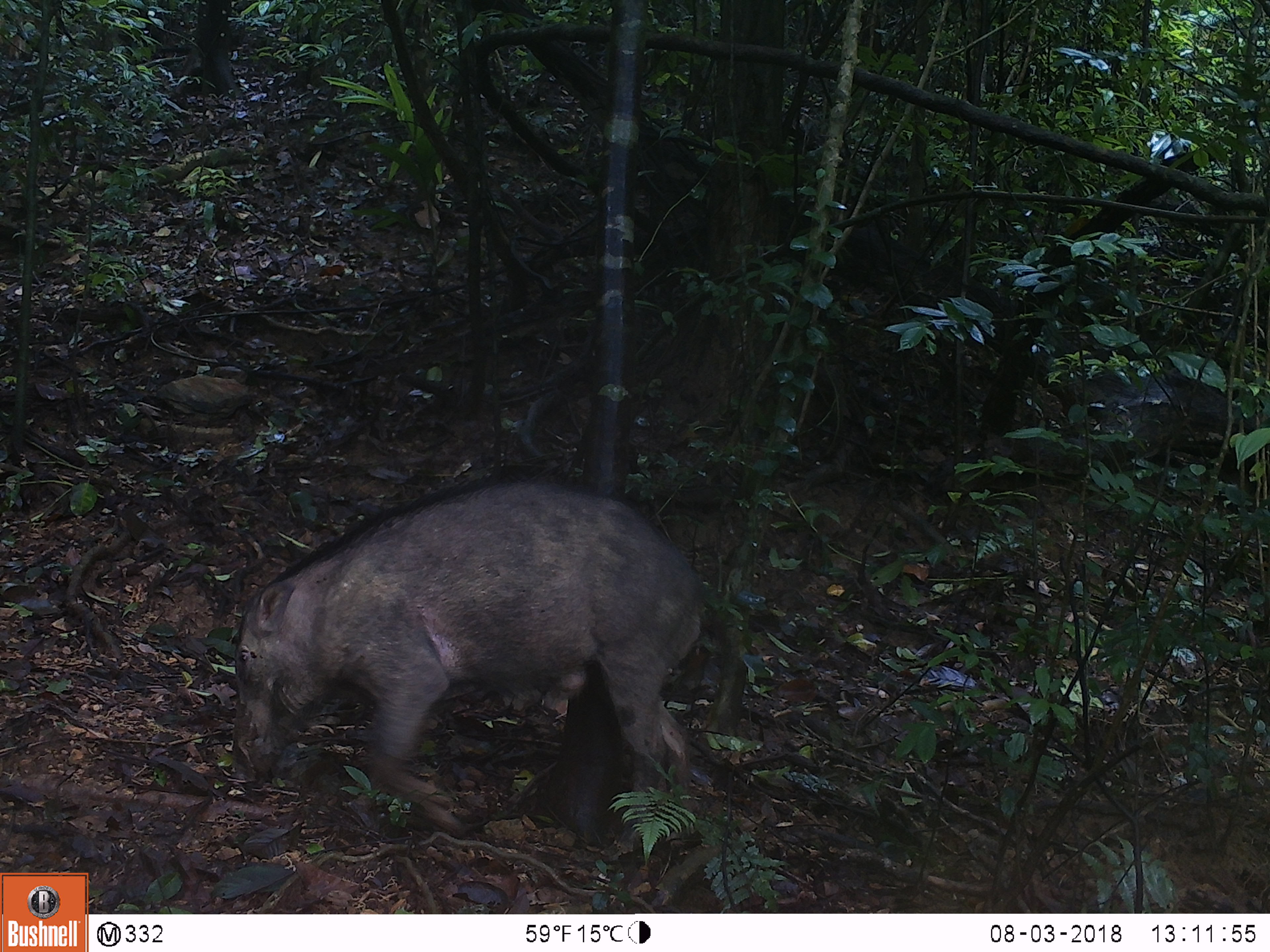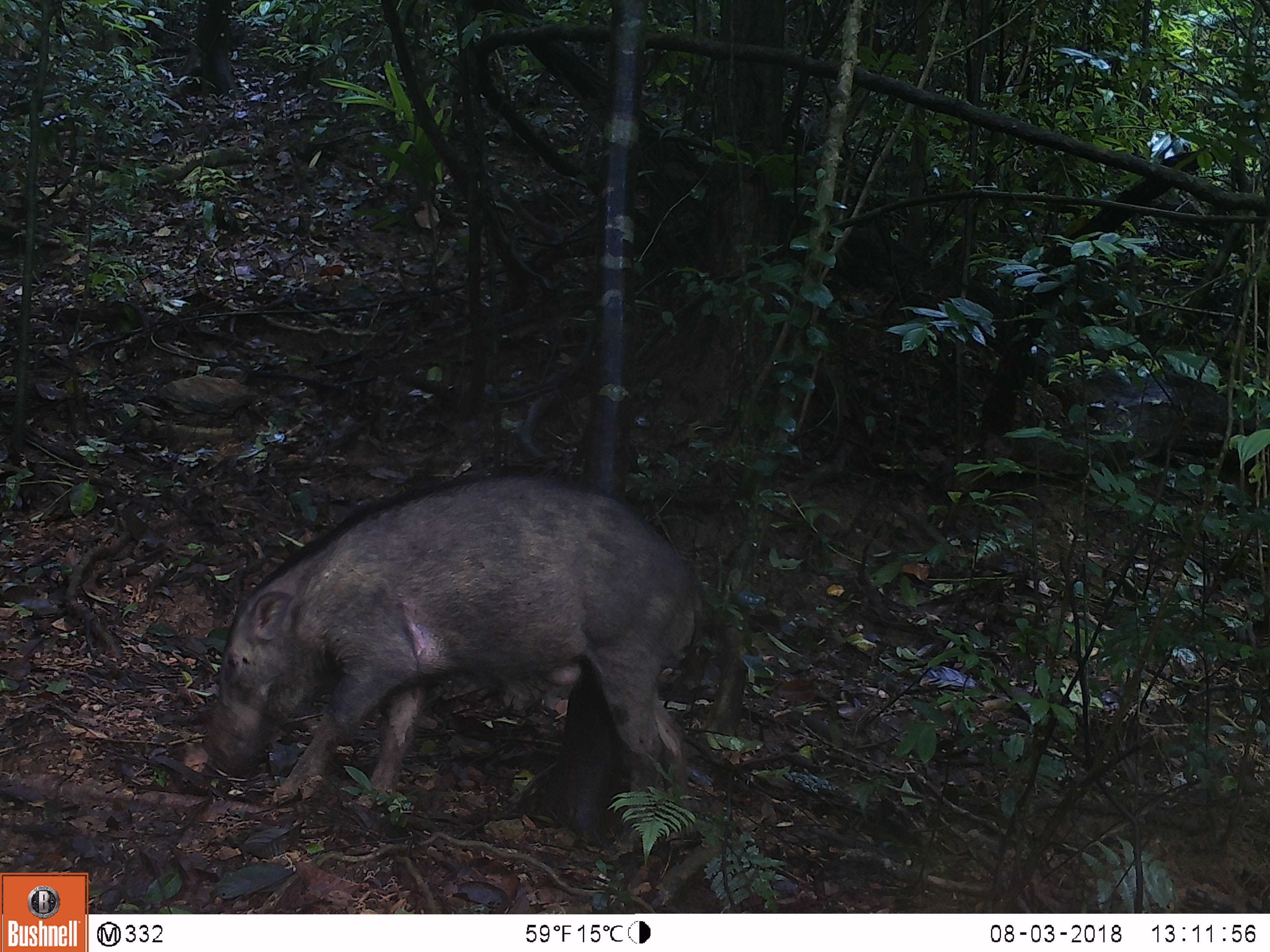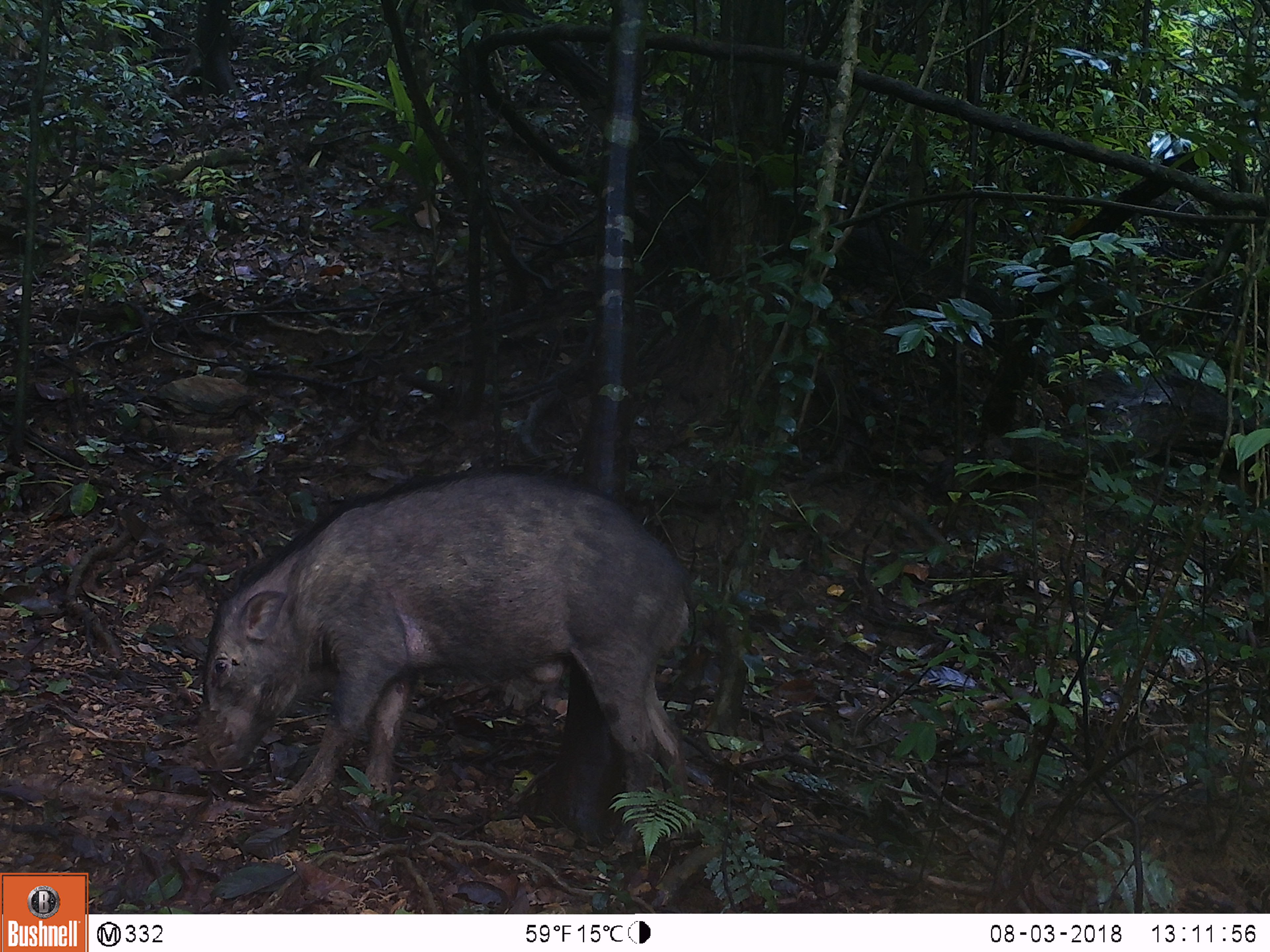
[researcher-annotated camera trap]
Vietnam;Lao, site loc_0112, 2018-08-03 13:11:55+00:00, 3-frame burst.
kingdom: Animalia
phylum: Chordata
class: Mammalia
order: Artiodactyla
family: Suidae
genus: Sus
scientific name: Sus scrofa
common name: eurasian wild pig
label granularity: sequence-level